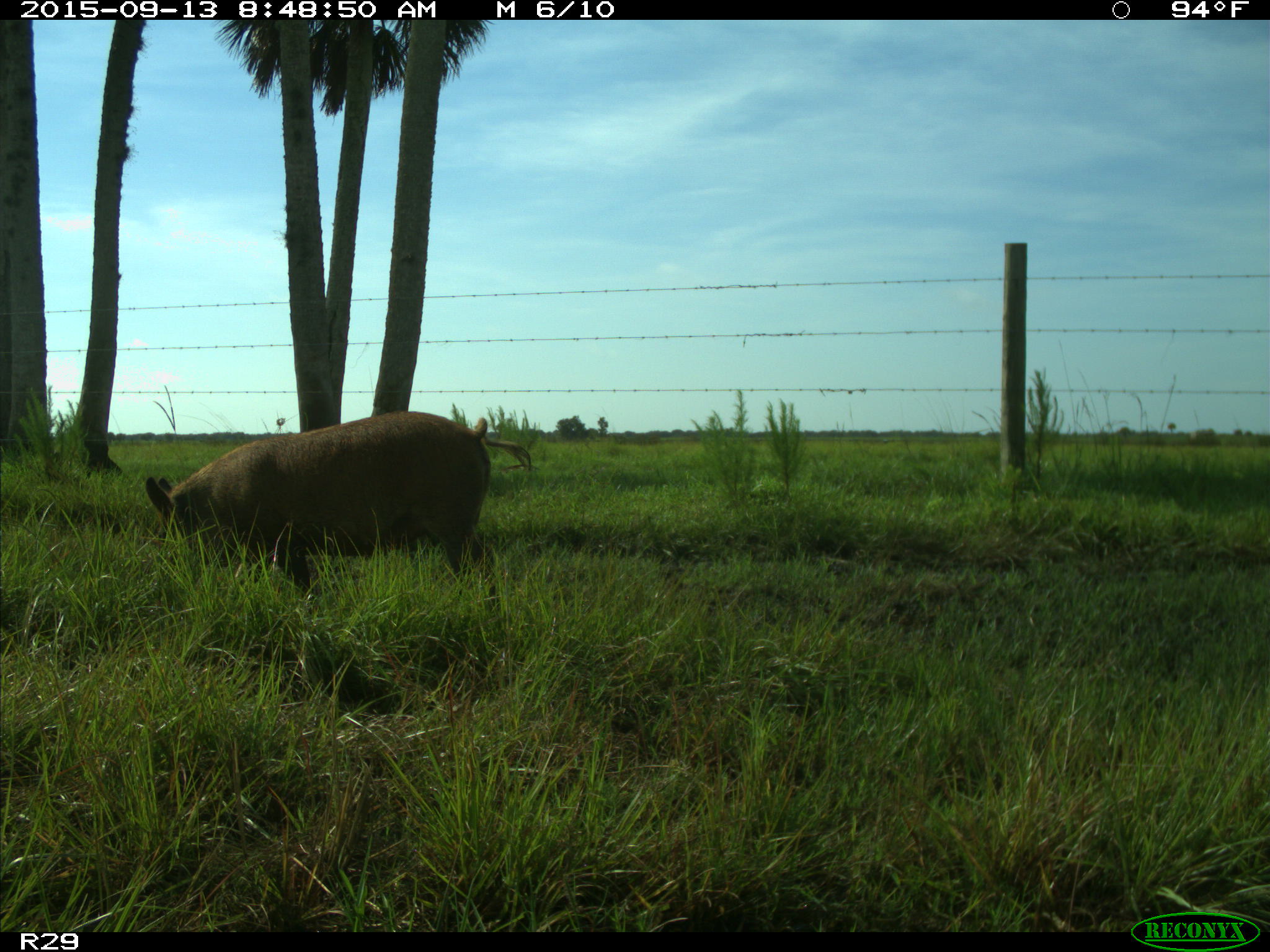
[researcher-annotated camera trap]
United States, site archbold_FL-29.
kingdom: Animalia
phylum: Chordata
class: Mammalia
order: Artiodactyla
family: Suidae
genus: Sus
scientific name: Sus scrofa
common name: wild boar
Sus scrofa (wild boar).